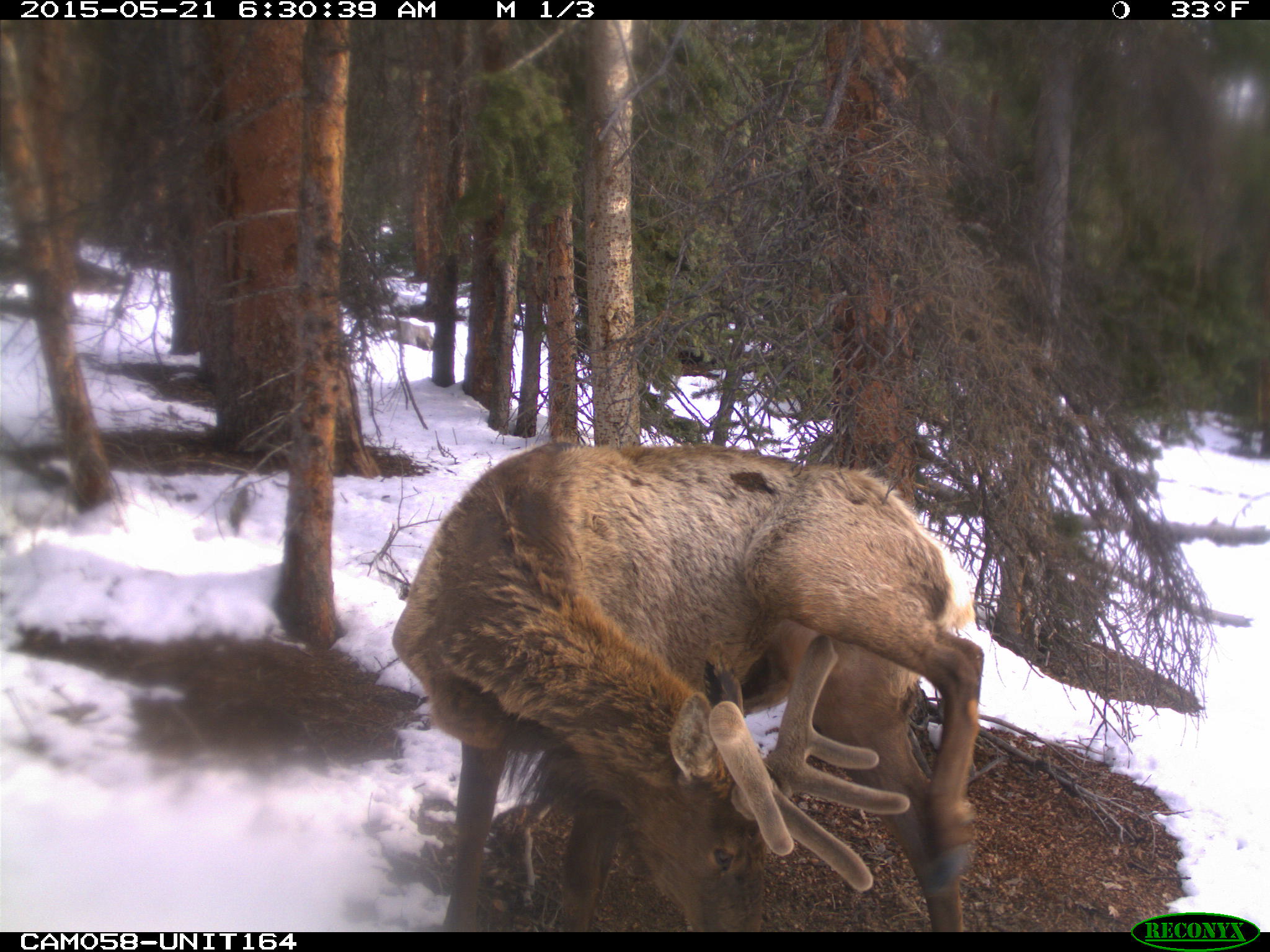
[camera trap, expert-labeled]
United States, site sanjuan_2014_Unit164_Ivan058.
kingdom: Animalia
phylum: Chordata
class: Mammalia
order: Artiodactyla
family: Cervidae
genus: Cervus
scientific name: Cervus elaphus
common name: red deer